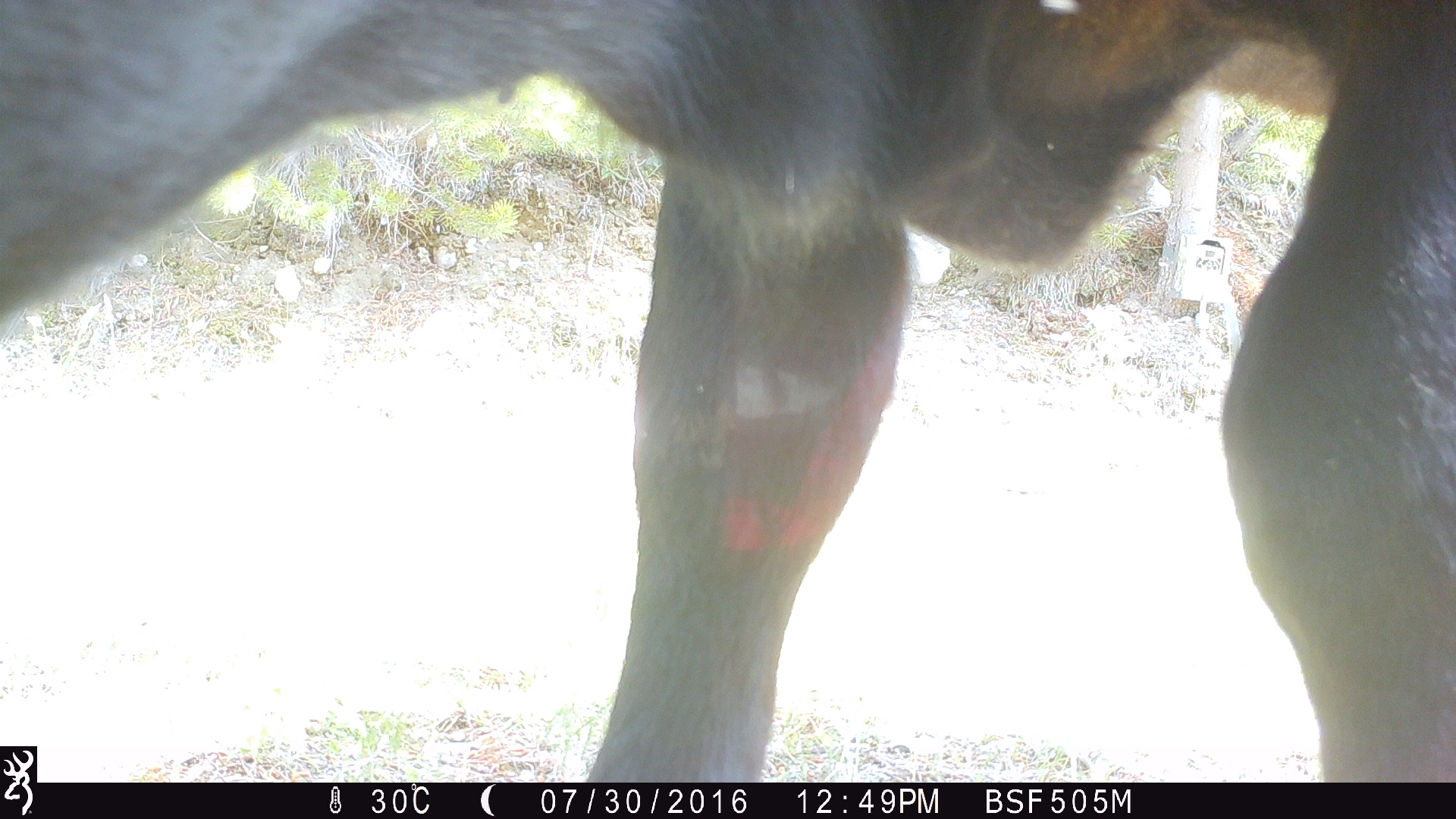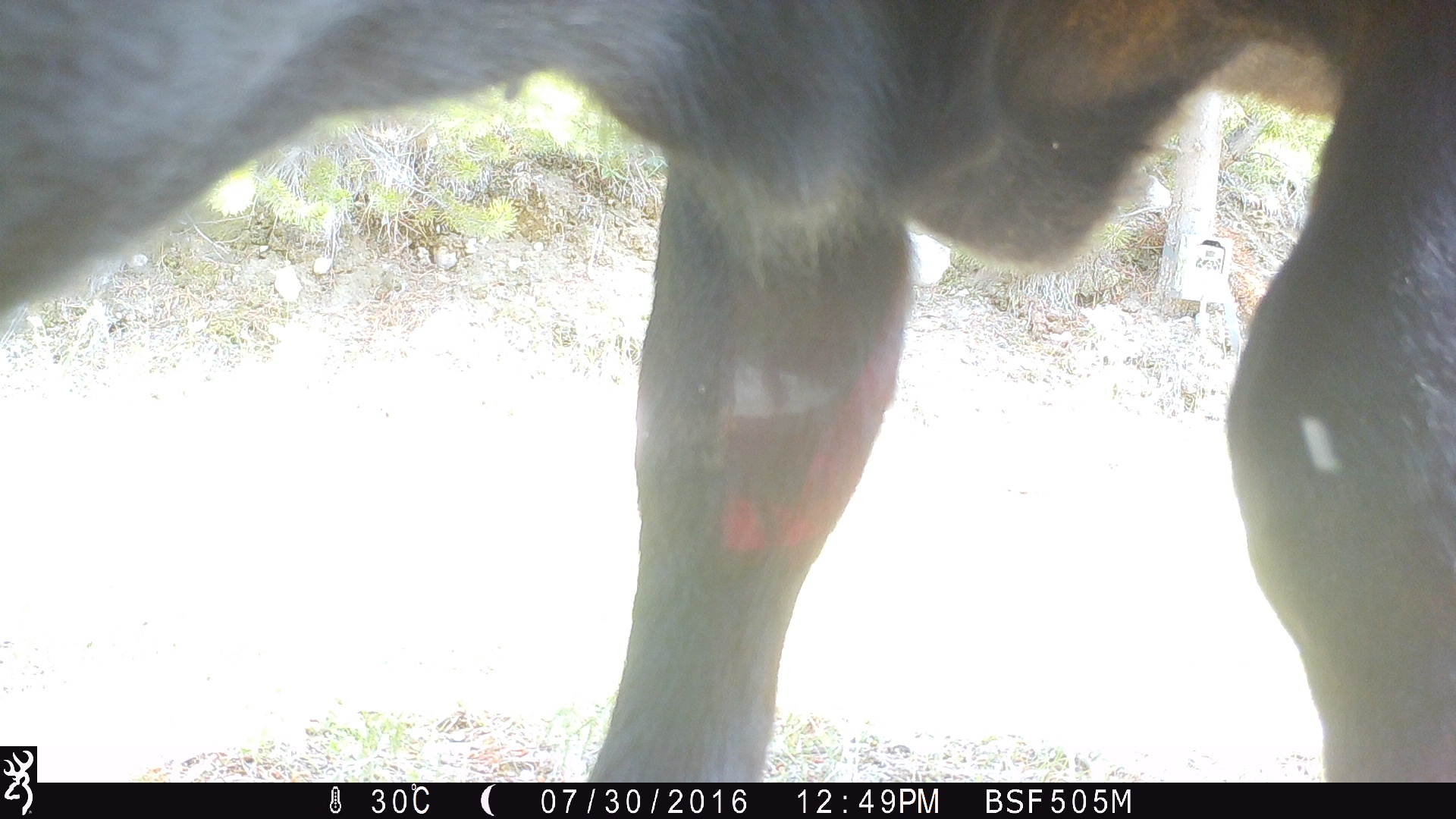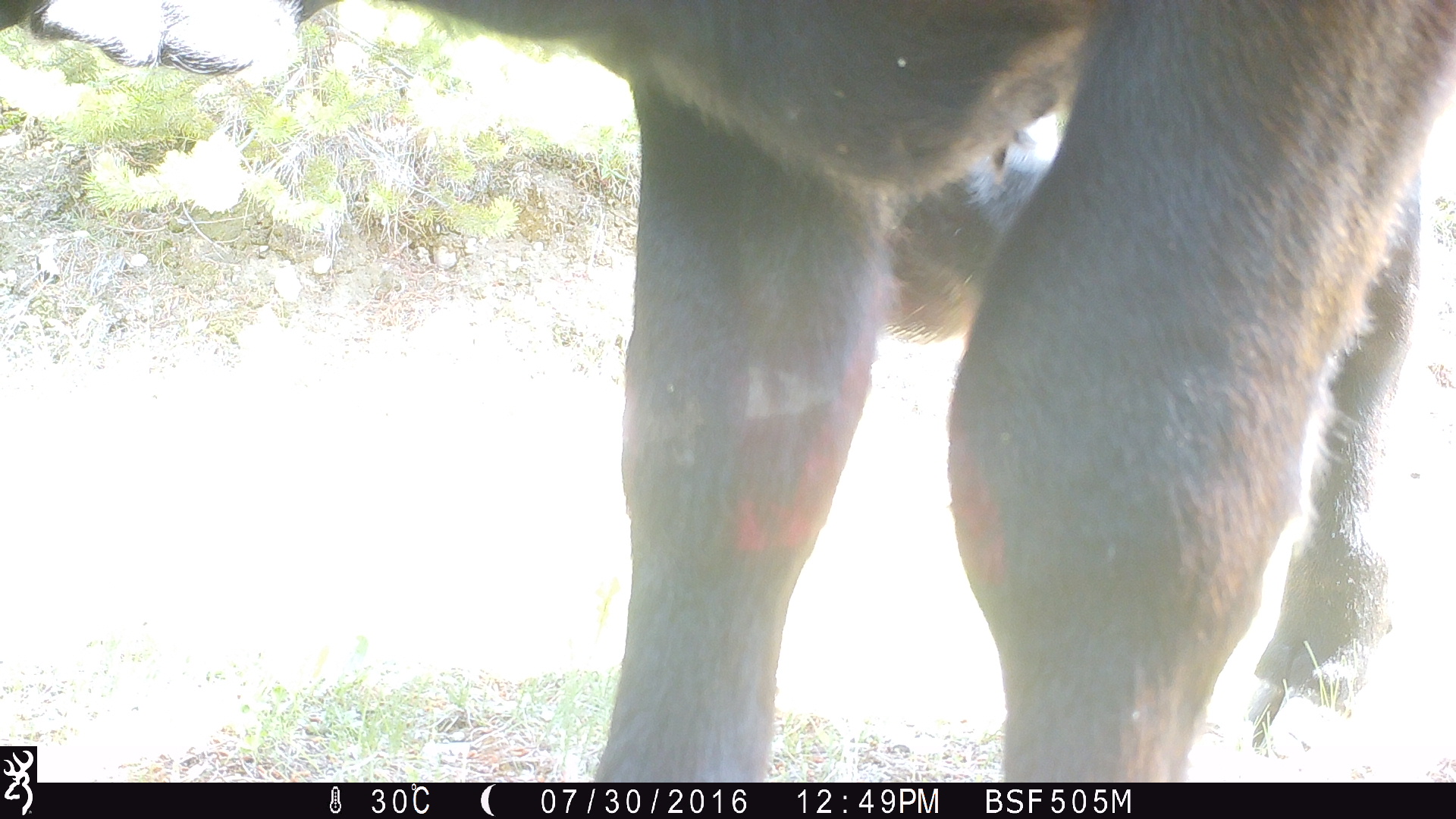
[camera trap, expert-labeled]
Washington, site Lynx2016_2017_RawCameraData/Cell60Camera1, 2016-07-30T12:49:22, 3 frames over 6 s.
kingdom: Animalia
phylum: Chordata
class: Mammalia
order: Artiodactyla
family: Bovidae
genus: Bos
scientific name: Bos taurus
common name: domestic cattle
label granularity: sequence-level